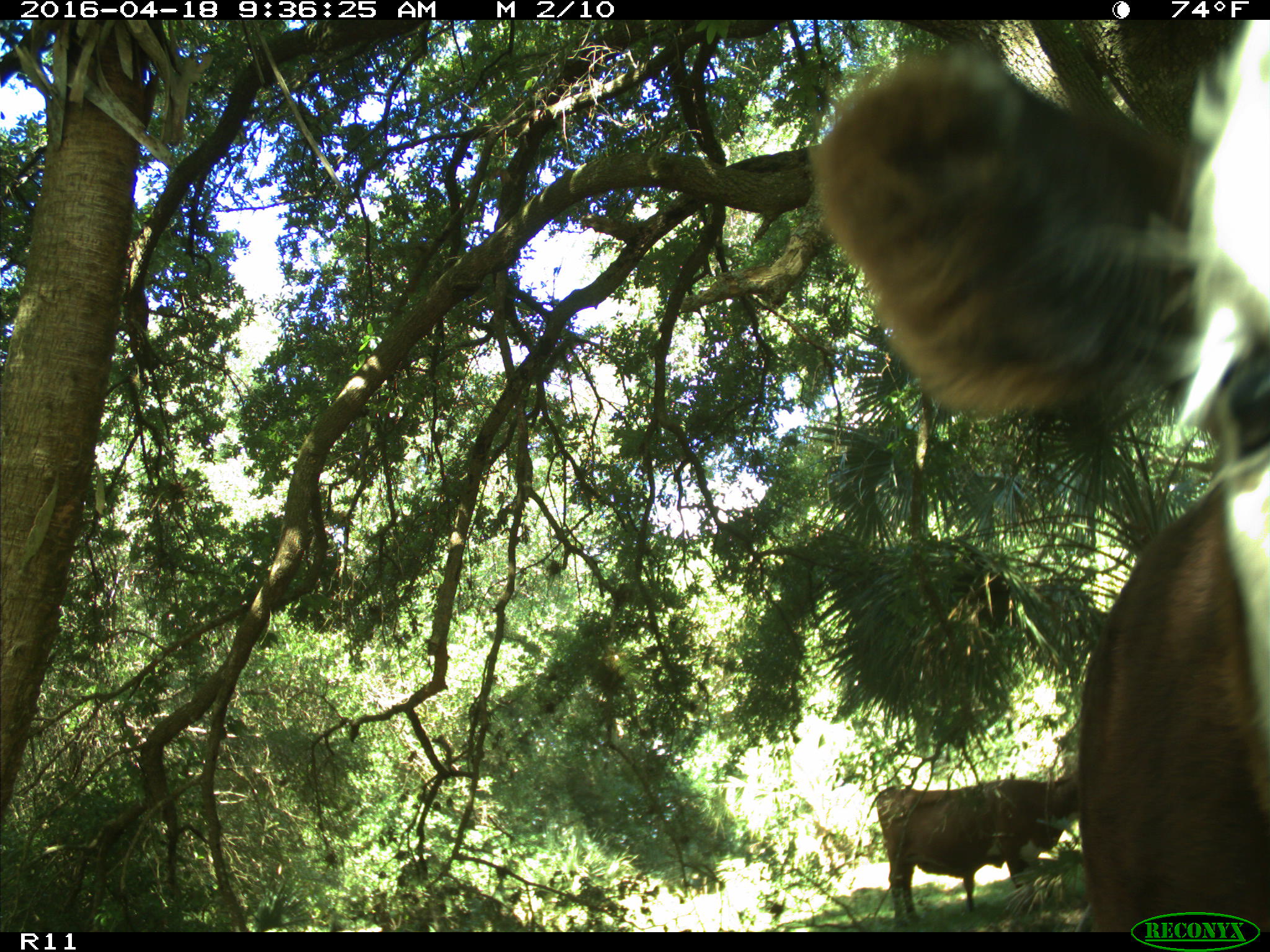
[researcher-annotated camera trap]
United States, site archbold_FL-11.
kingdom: Animalia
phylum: Chordata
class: Mammalia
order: Artiodactyla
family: Bovidae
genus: Bos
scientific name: Bos taurus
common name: domestic cow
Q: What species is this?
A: Bos taurus (domestic cow).